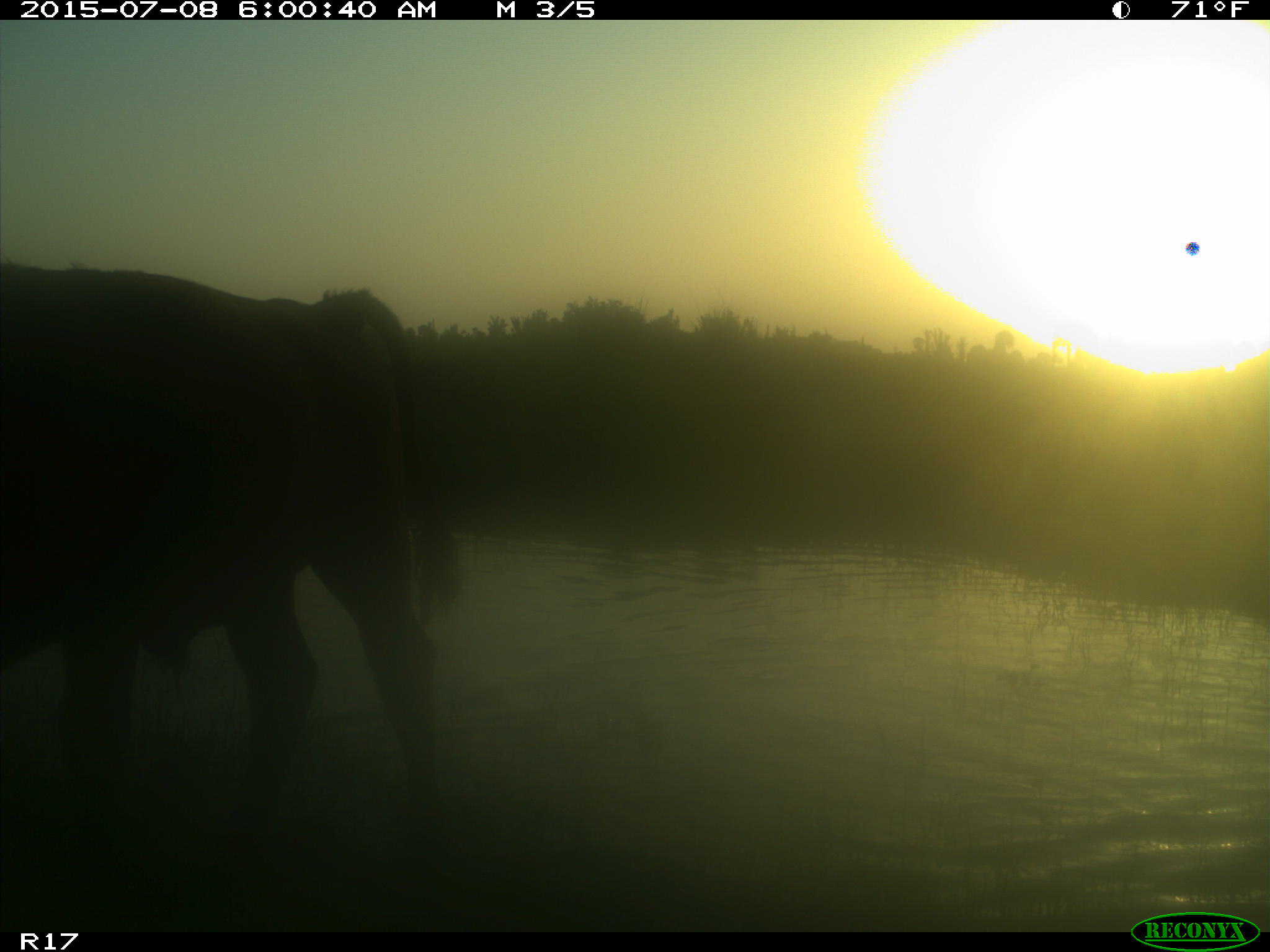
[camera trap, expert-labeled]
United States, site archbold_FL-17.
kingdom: Animalia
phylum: Chordata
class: Mammalia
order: Artiodactyla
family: Bovidae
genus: Bos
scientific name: Bos taurus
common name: domestic cow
Bos taurus (domestic cow).